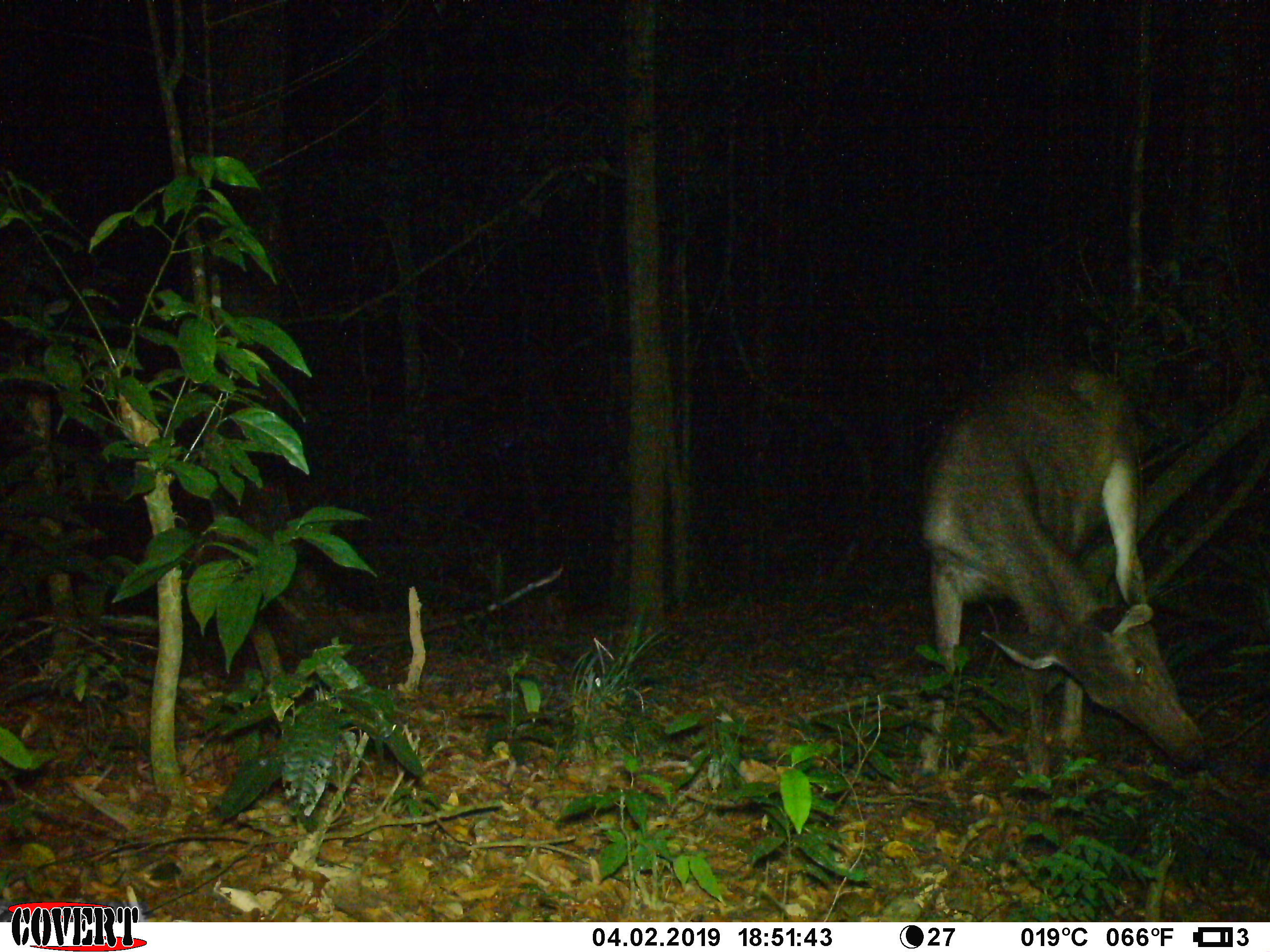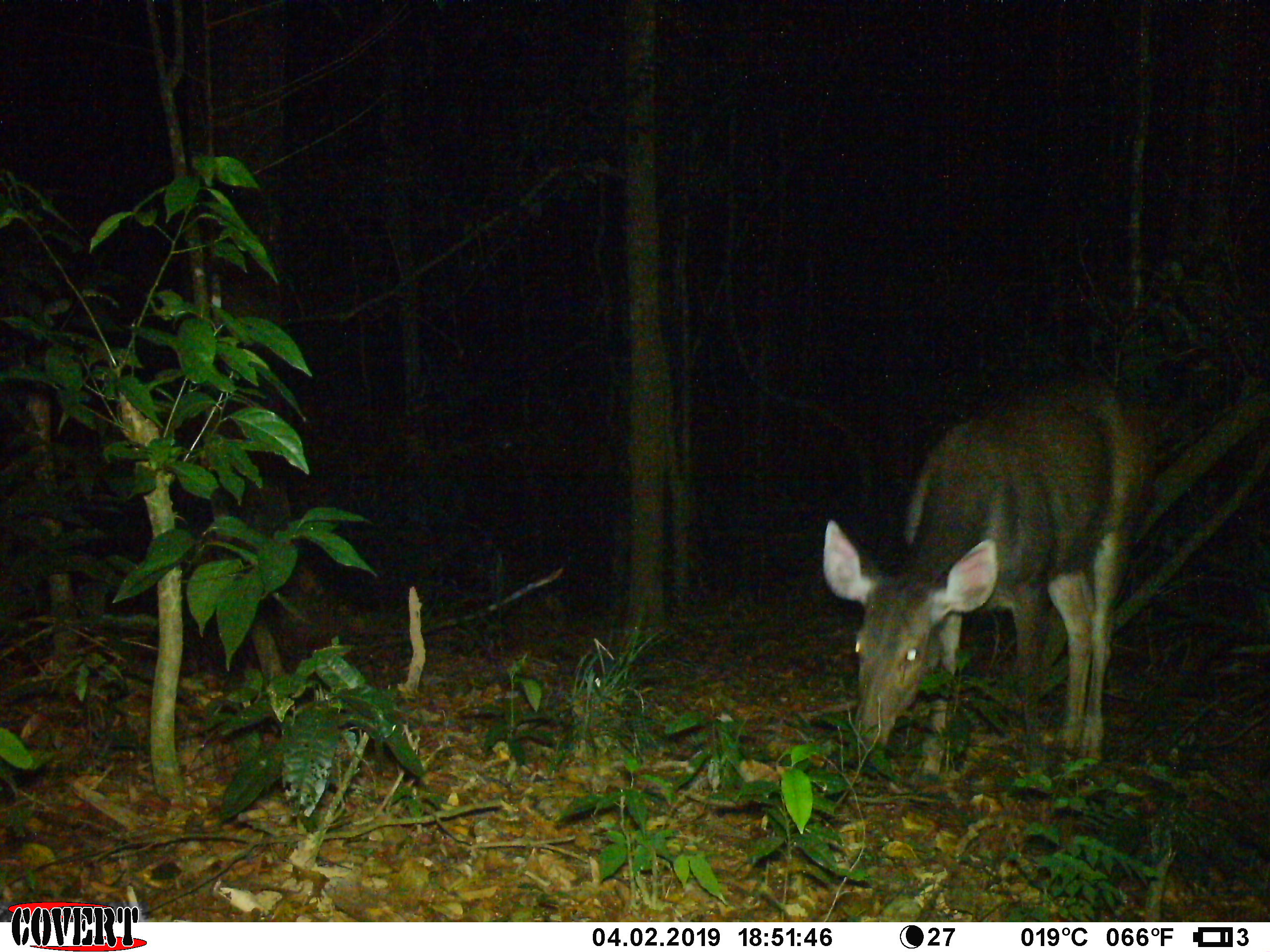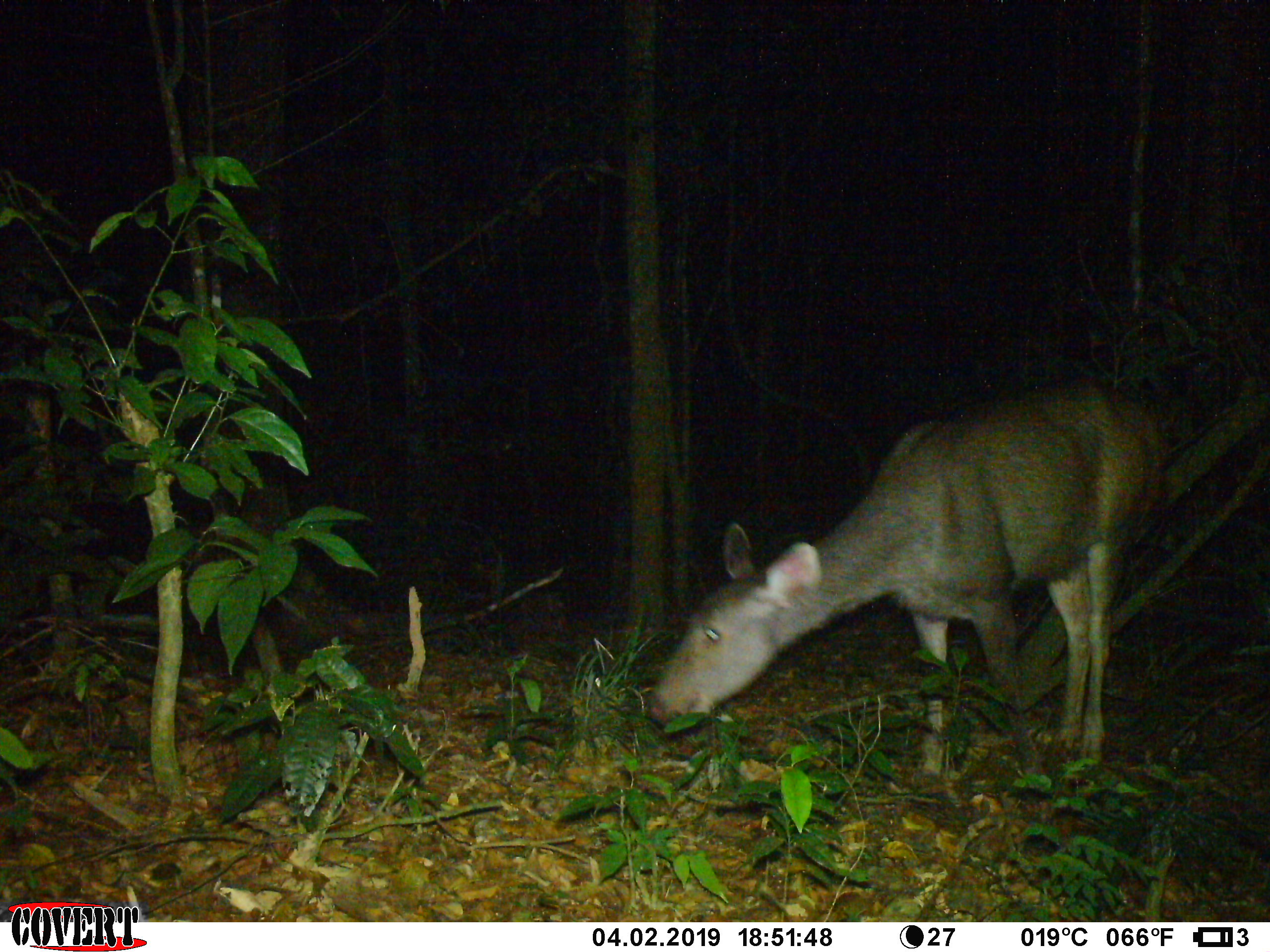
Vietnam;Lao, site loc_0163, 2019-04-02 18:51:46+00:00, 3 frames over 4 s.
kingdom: Animalia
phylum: Chordata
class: Mammalia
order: Artiodactyla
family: Cervidae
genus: Rusa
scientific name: Rusa unicolor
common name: sambar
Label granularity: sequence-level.